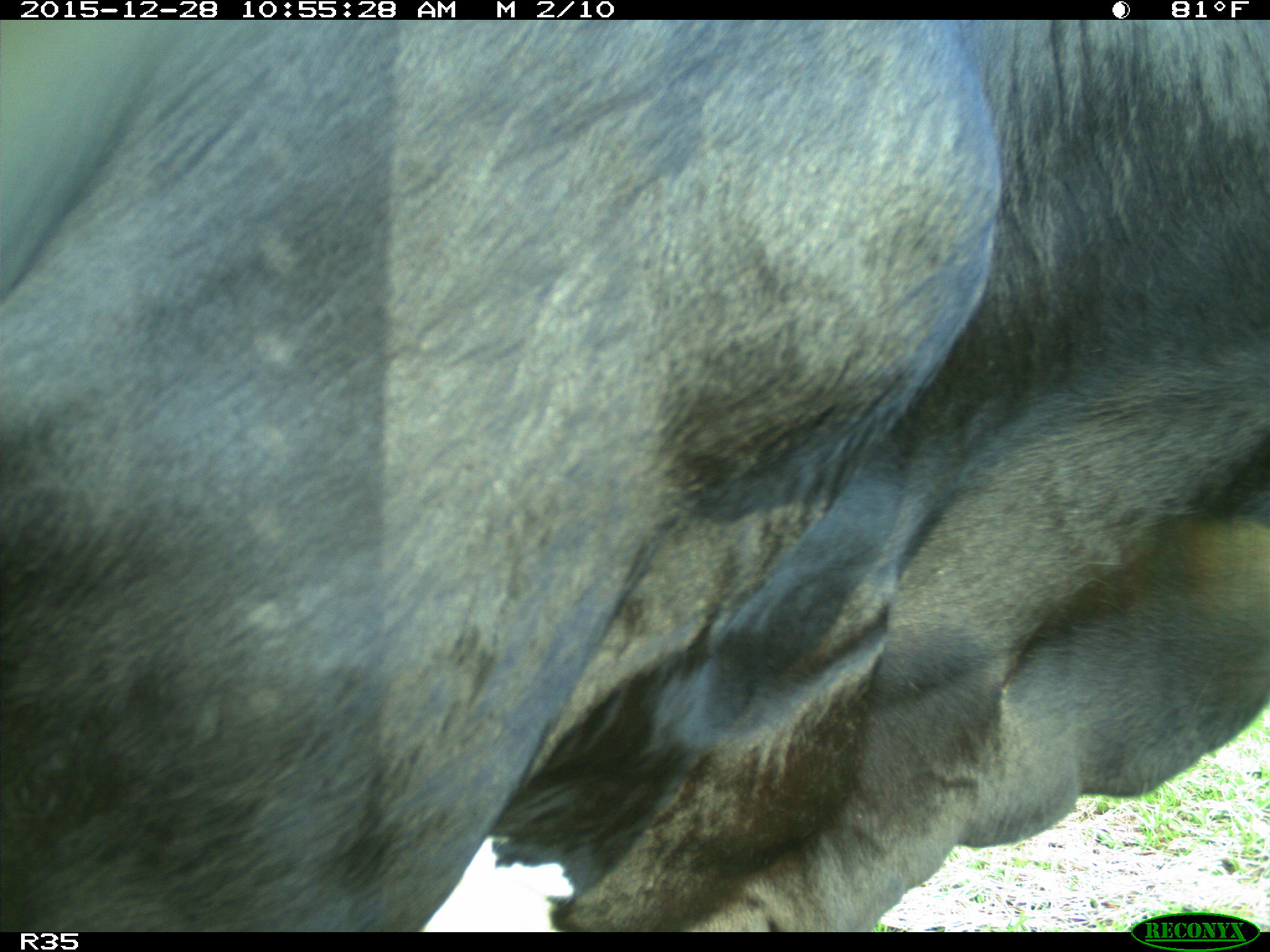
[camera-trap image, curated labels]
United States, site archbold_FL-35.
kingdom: Animalia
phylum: Chordata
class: Mammalia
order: Artiodactyla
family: Bovidae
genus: Bos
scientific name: Bos taurus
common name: domestic cow